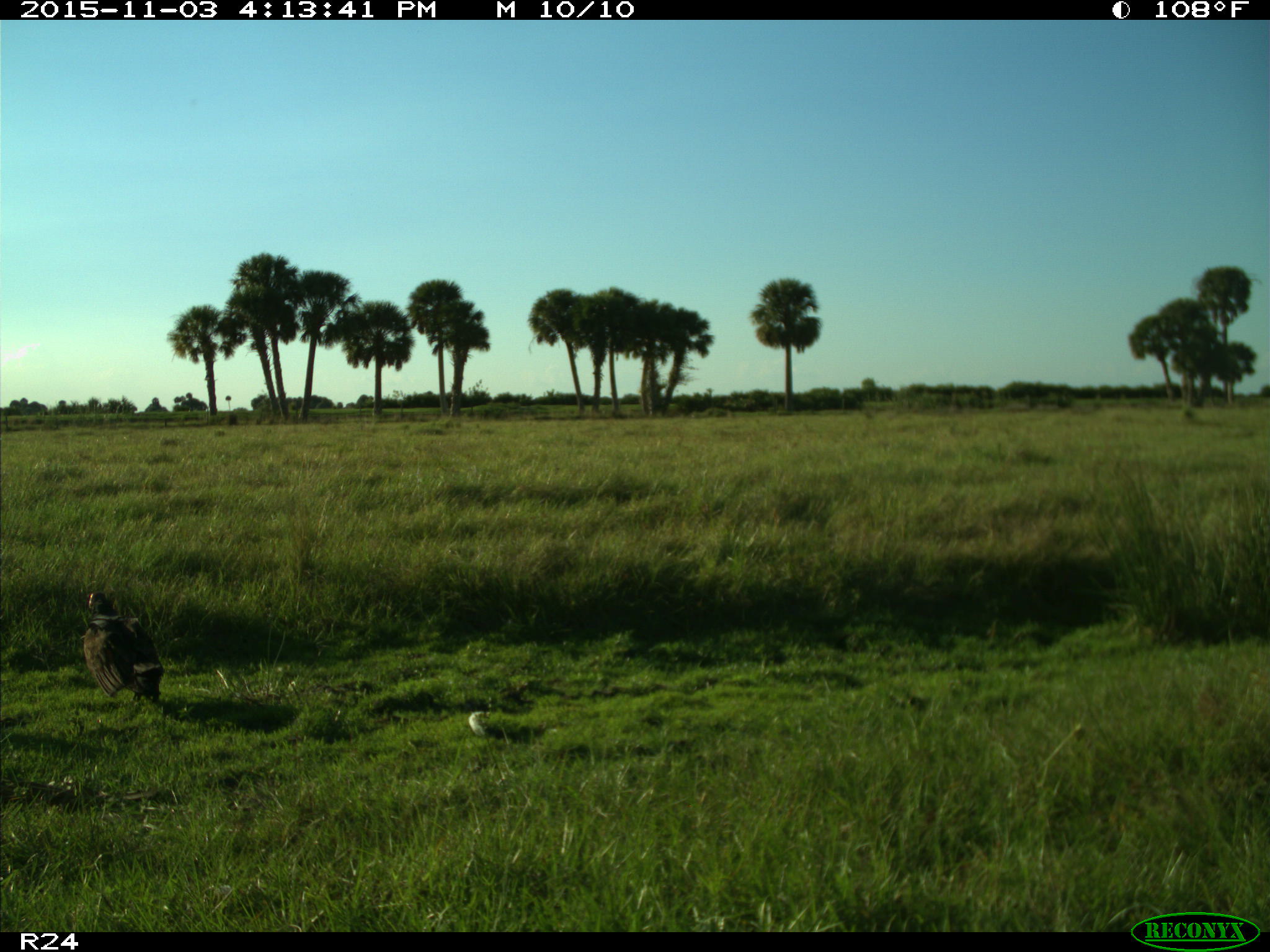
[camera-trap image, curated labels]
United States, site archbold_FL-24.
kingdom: Animalia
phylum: Chordata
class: Aves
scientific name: Aves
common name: birds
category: unidentified bird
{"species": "unidentified bird (birds) (Aves)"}